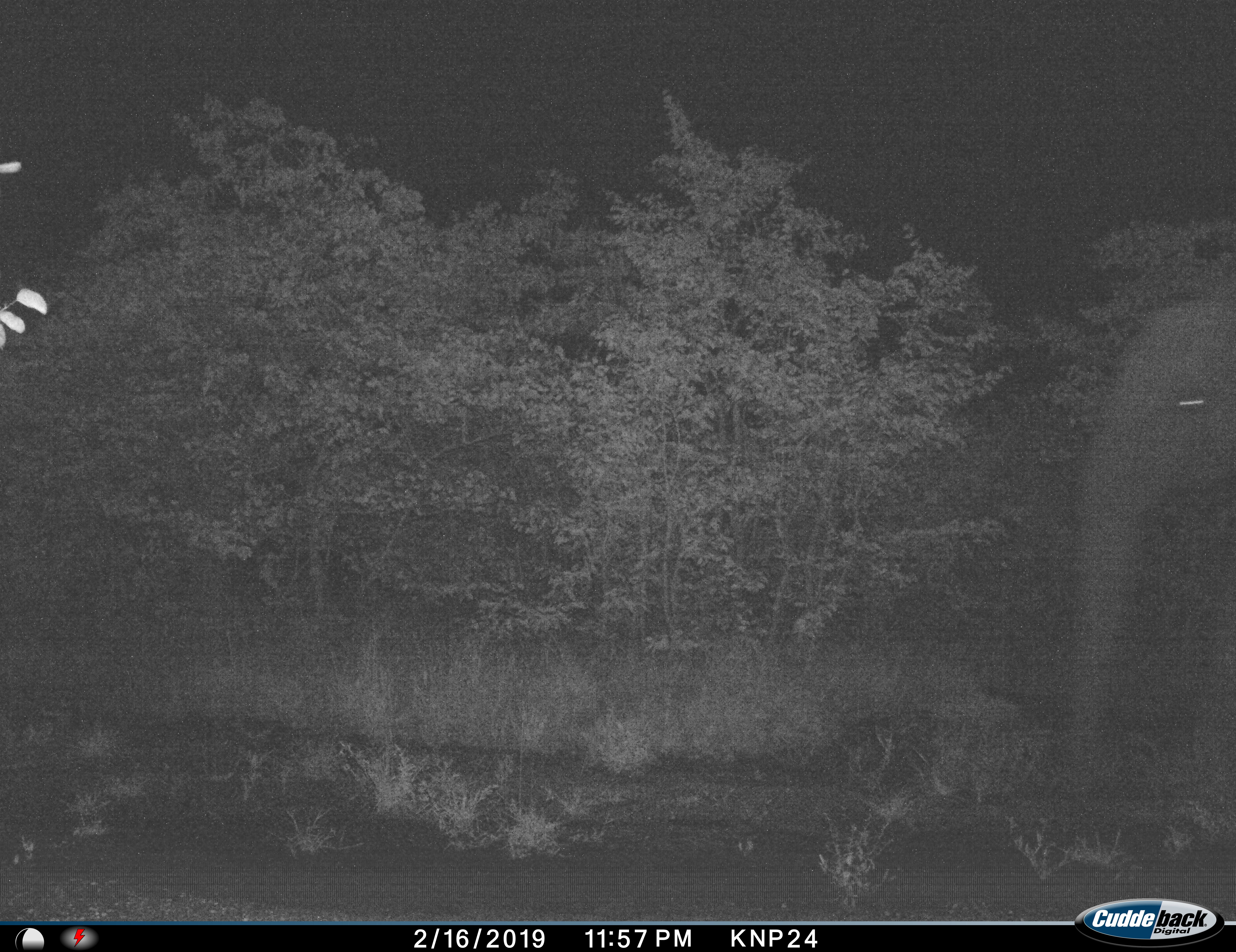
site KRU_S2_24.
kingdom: Animalia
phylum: Chordata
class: Mammalia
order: Proboscidea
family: Elephantidae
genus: Loxodonta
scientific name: Loxodonta africana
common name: african bush elephant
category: elephant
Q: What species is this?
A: Elephant (african bush elephant) (Loxodonta africana).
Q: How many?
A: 1.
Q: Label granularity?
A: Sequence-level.